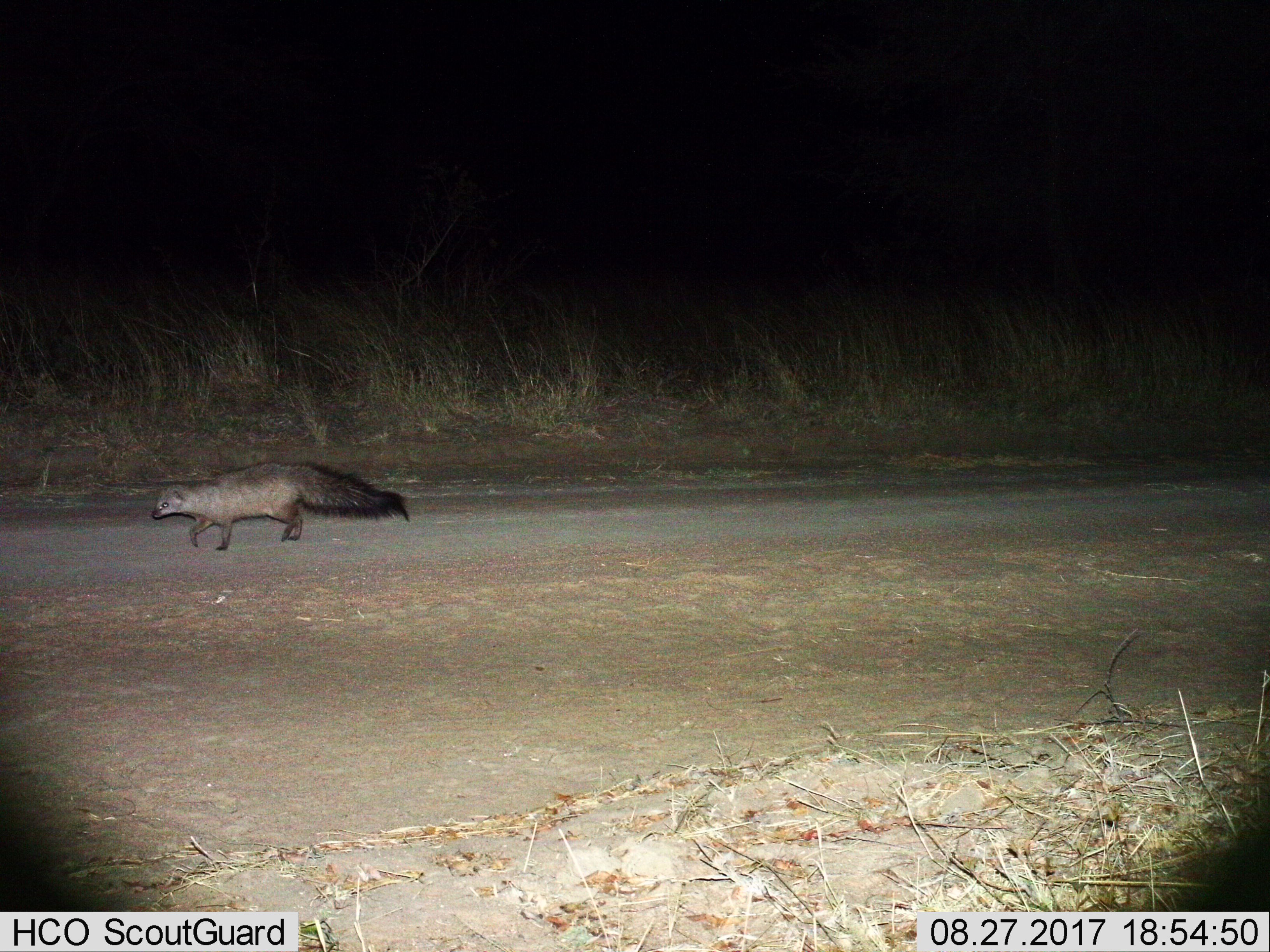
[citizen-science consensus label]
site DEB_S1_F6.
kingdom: Animalia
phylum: Chordata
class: Mammalia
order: Carnivora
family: Herpestidae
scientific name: Herpestidae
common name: mongoose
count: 1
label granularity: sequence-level